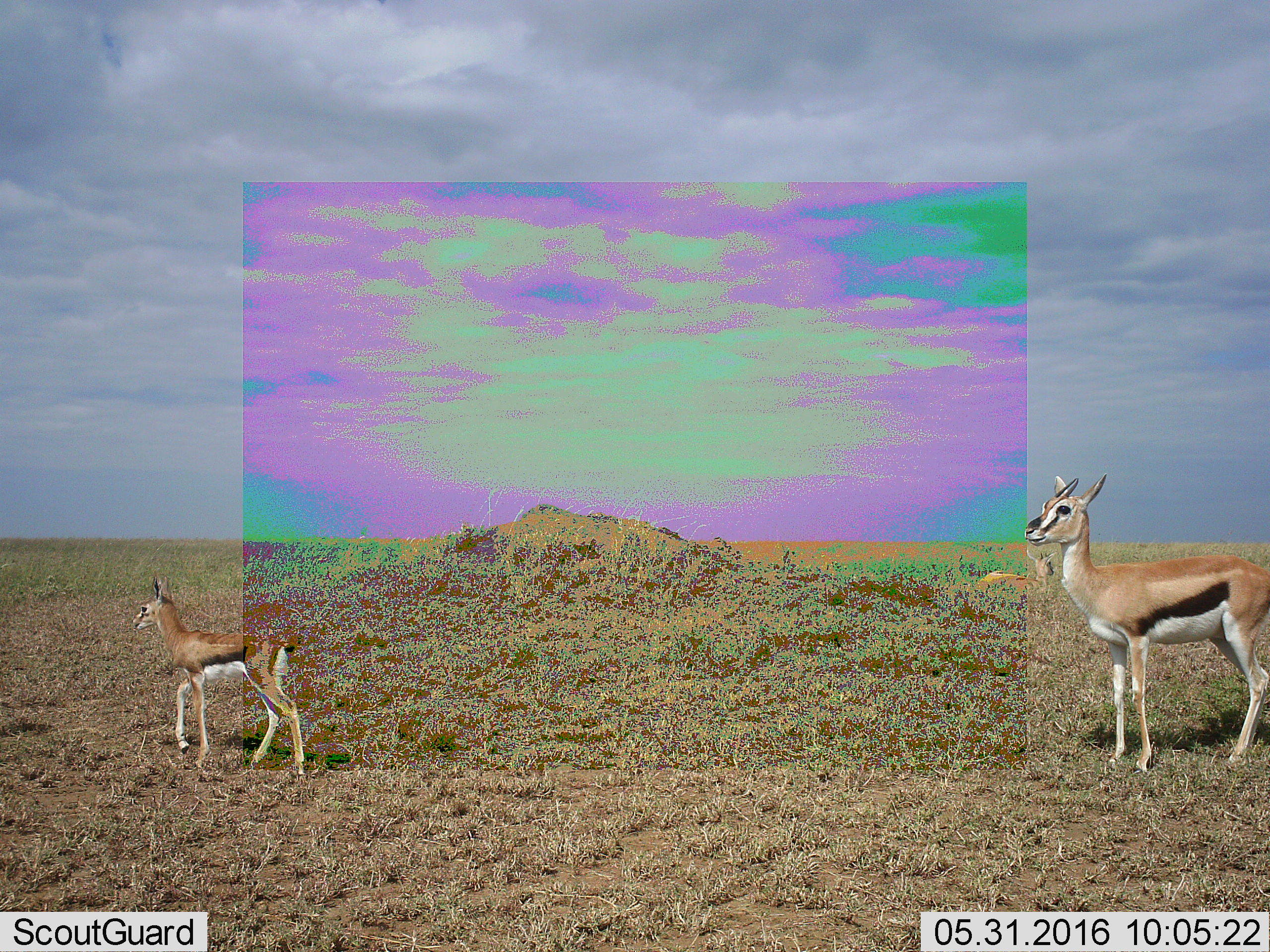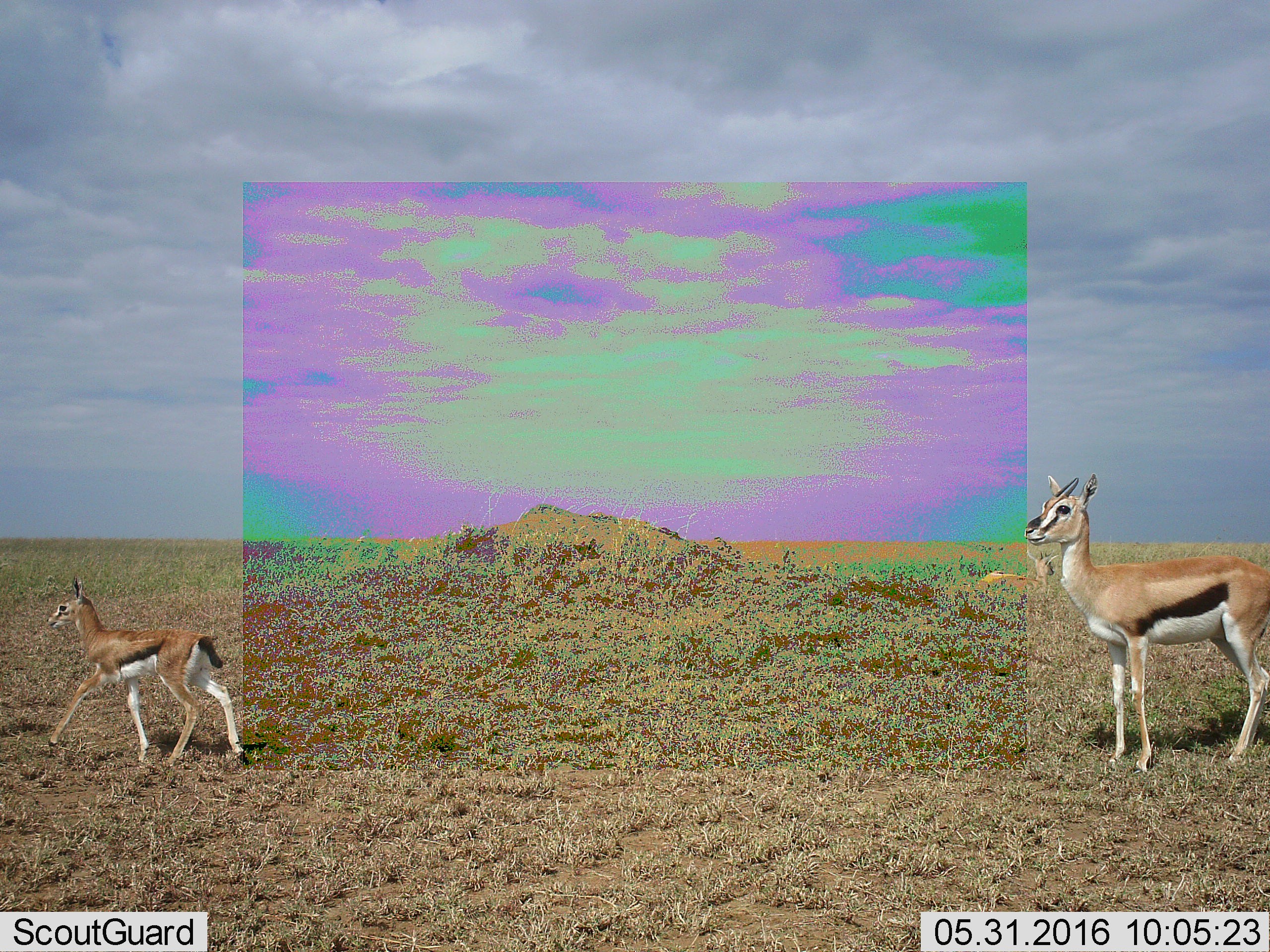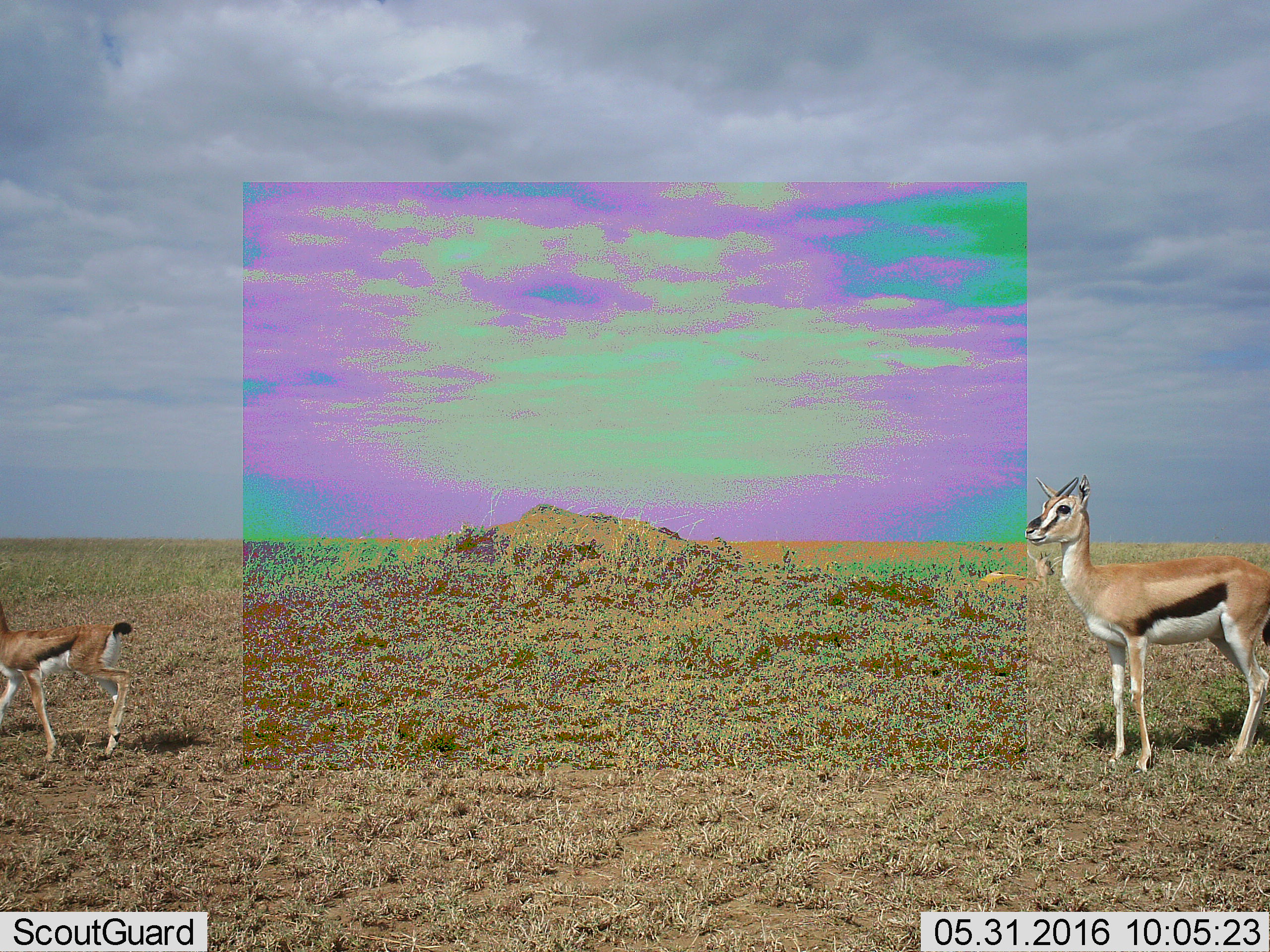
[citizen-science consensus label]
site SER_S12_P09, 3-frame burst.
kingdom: Animalia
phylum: Chordata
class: Mammalia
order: Artiodactyla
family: Bovidae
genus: Eudorcas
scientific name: Eudorcas thomsonii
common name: thomson's gazelle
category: gazellethomsons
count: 3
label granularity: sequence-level